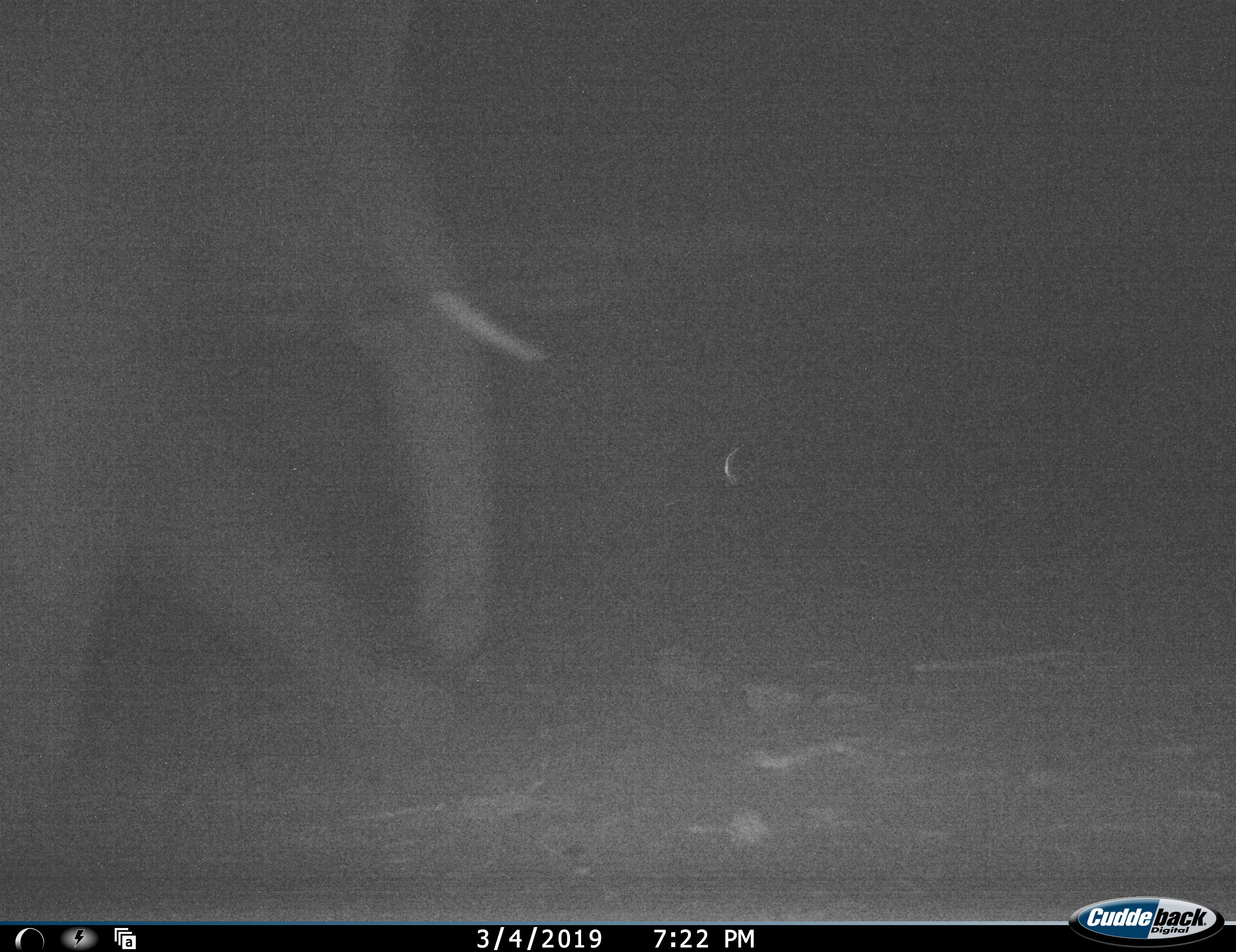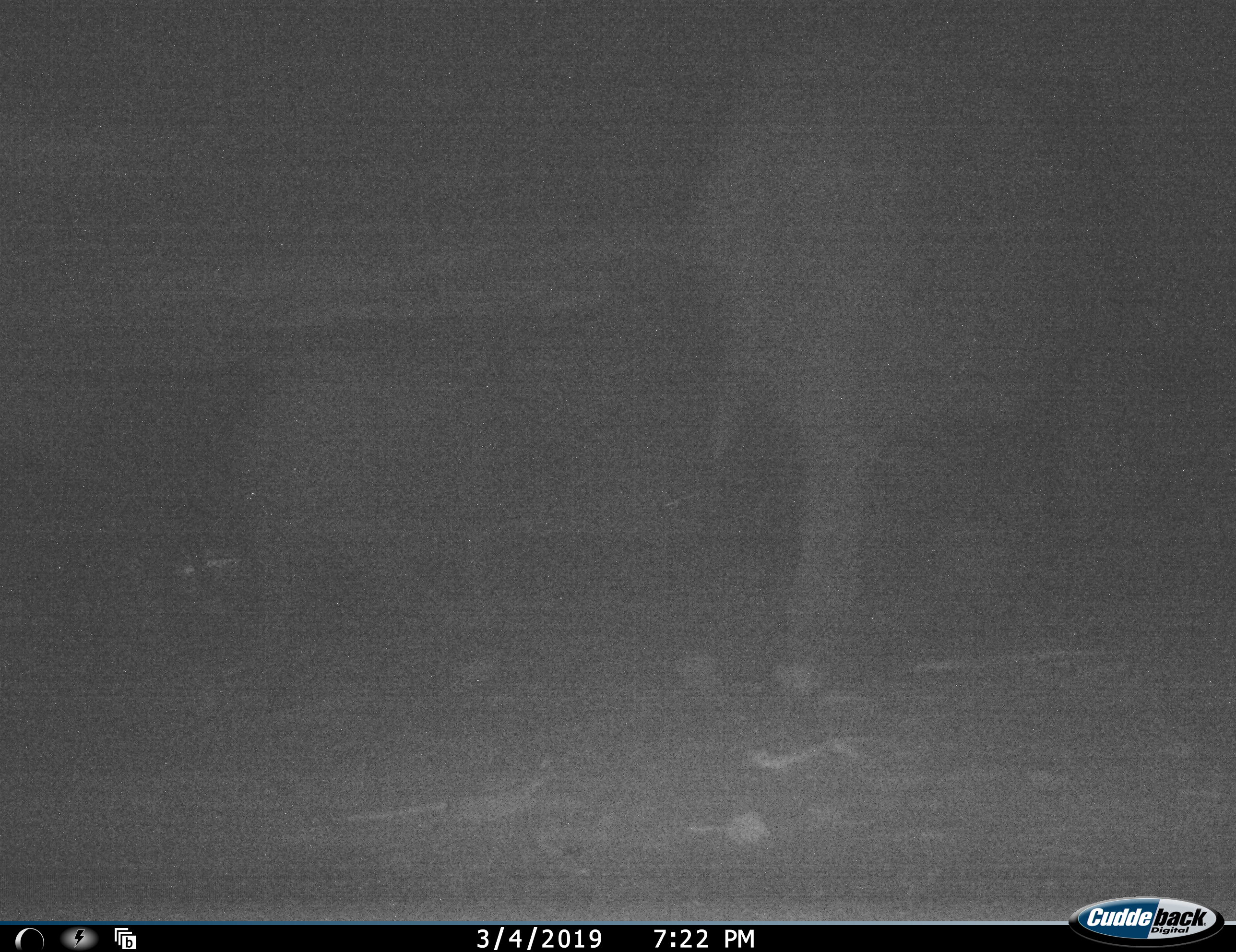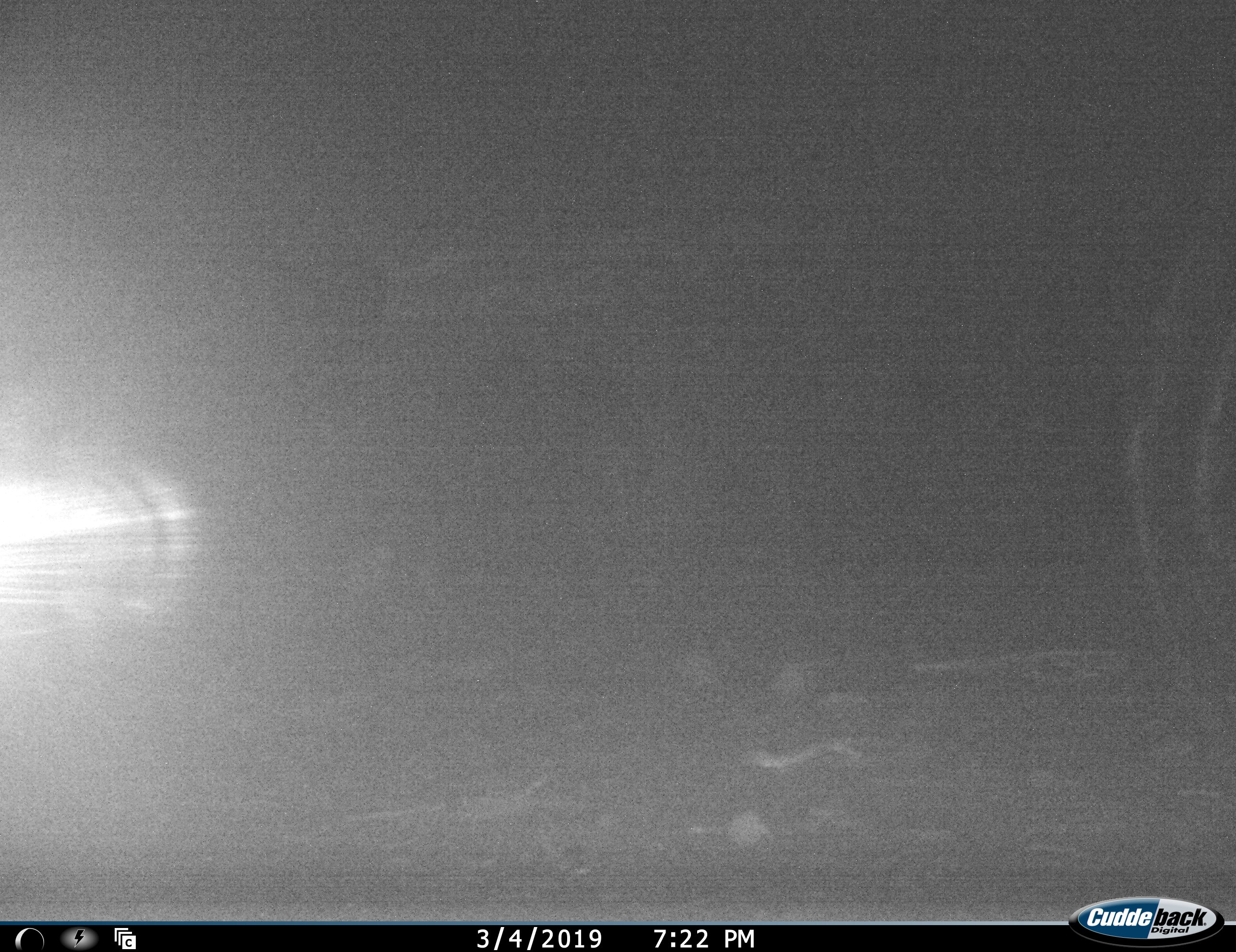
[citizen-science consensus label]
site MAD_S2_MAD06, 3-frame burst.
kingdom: Animalia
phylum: Chordata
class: Mammalia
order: Proboscidea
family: Elephantidae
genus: Loxodonta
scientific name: Loxodonta africana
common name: african bush elephant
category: elephant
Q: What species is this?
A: Elephant (african bush elephant) (Loxodonta africana).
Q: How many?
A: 1.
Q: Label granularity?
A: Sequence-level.